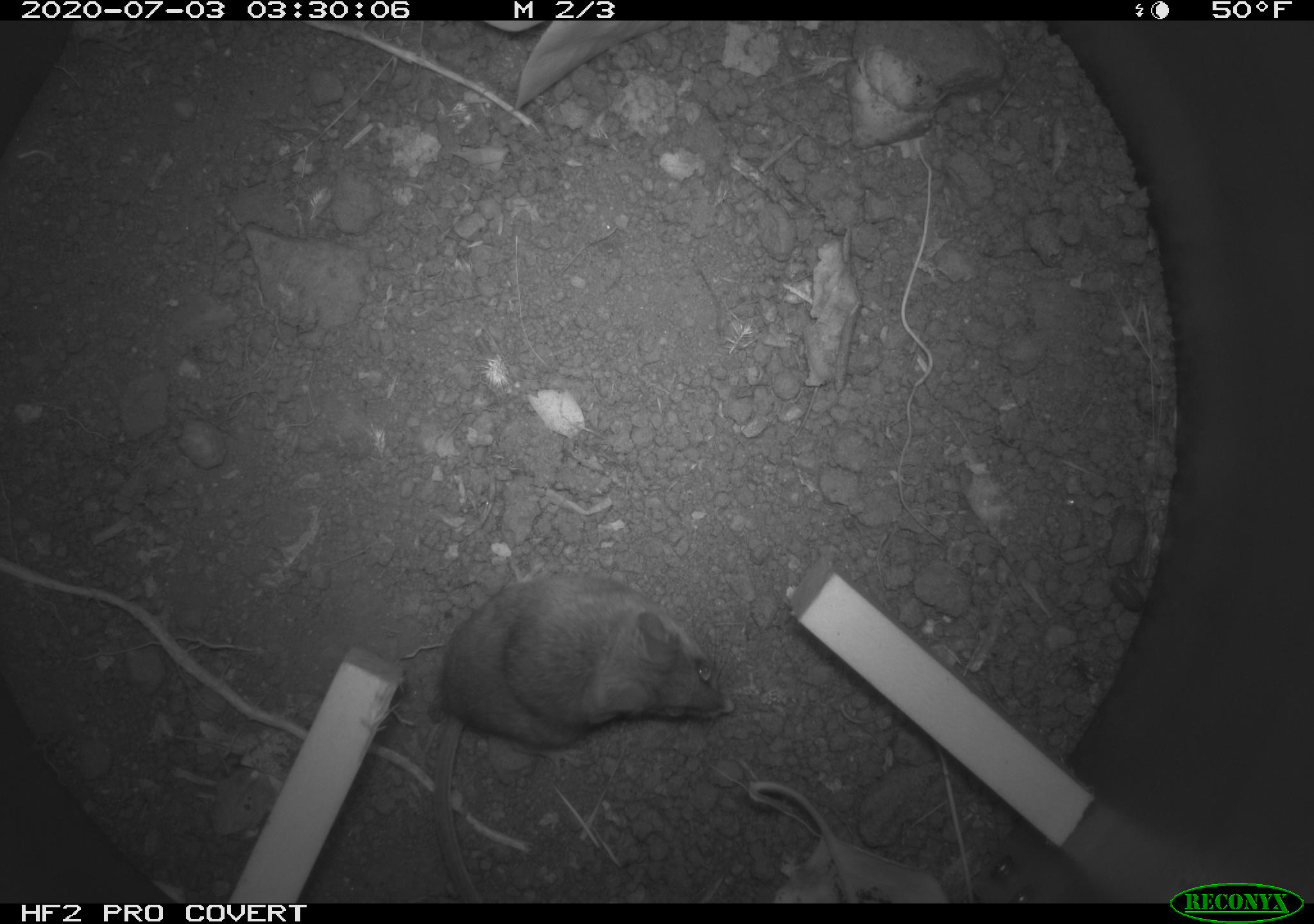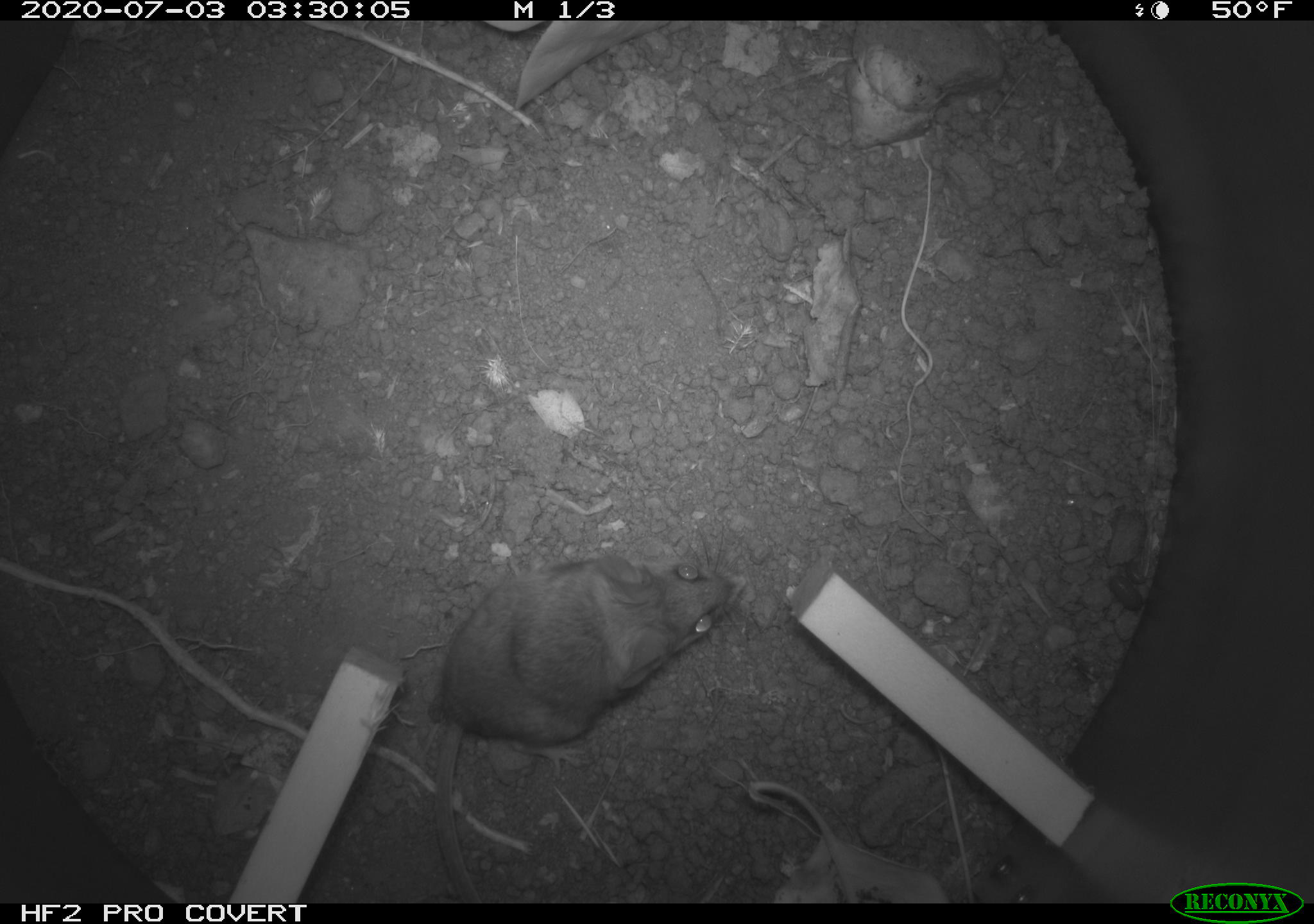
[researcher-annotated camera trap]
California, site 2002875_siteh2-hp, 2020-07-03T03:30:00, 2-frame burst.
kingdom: Animalia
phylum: Chordata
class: Mammalia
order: Rodentia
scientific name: Rodentia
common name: rodent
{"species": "rodent (Rodentia)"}